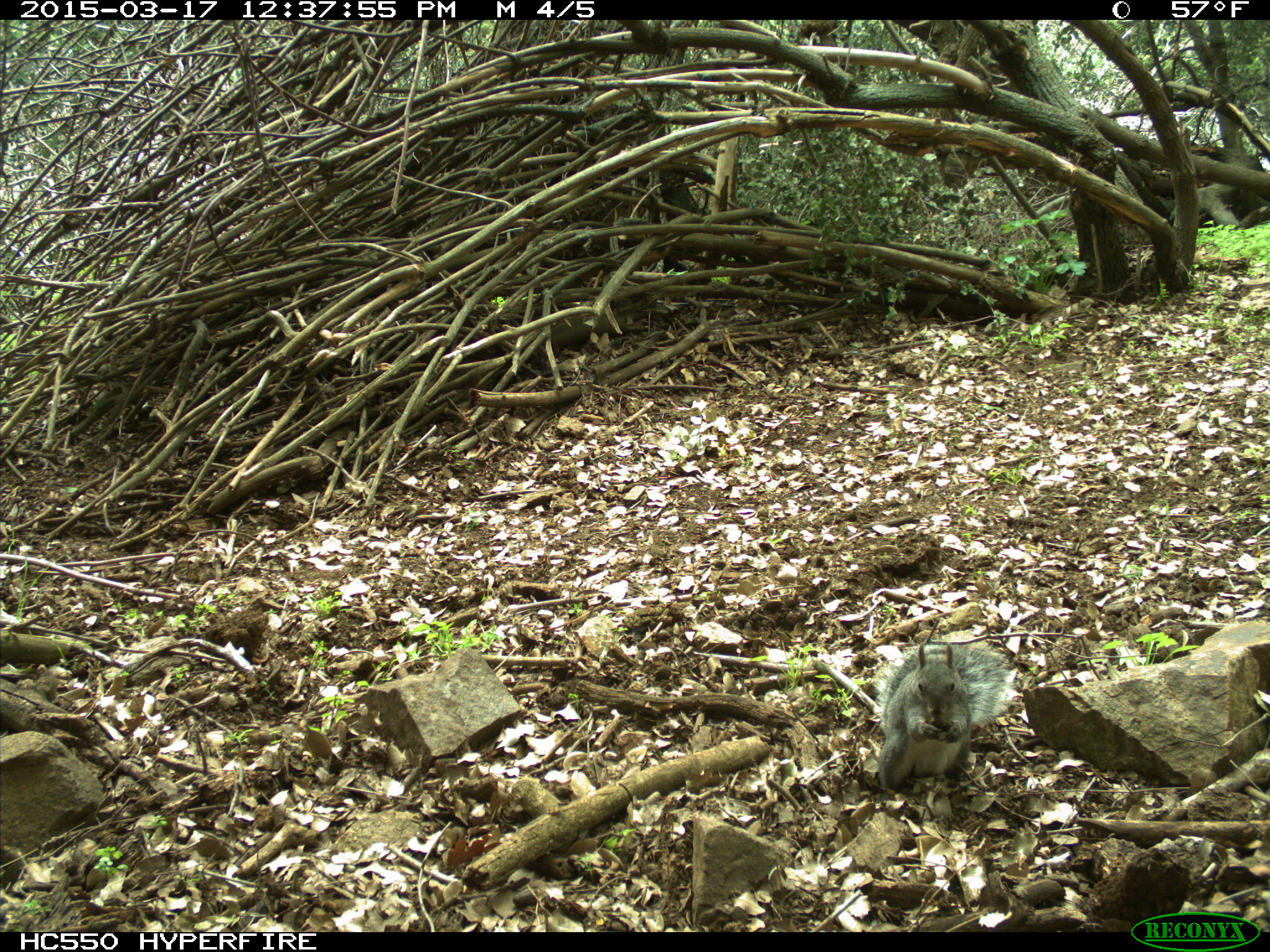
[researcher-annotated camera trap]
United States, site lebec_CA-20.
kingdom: Animalia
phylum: Chordata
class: Mammalia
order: Rodentia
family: Sciuridae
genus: Sciurus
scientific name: Sciurus carolinensis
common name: eastern gray squirrel